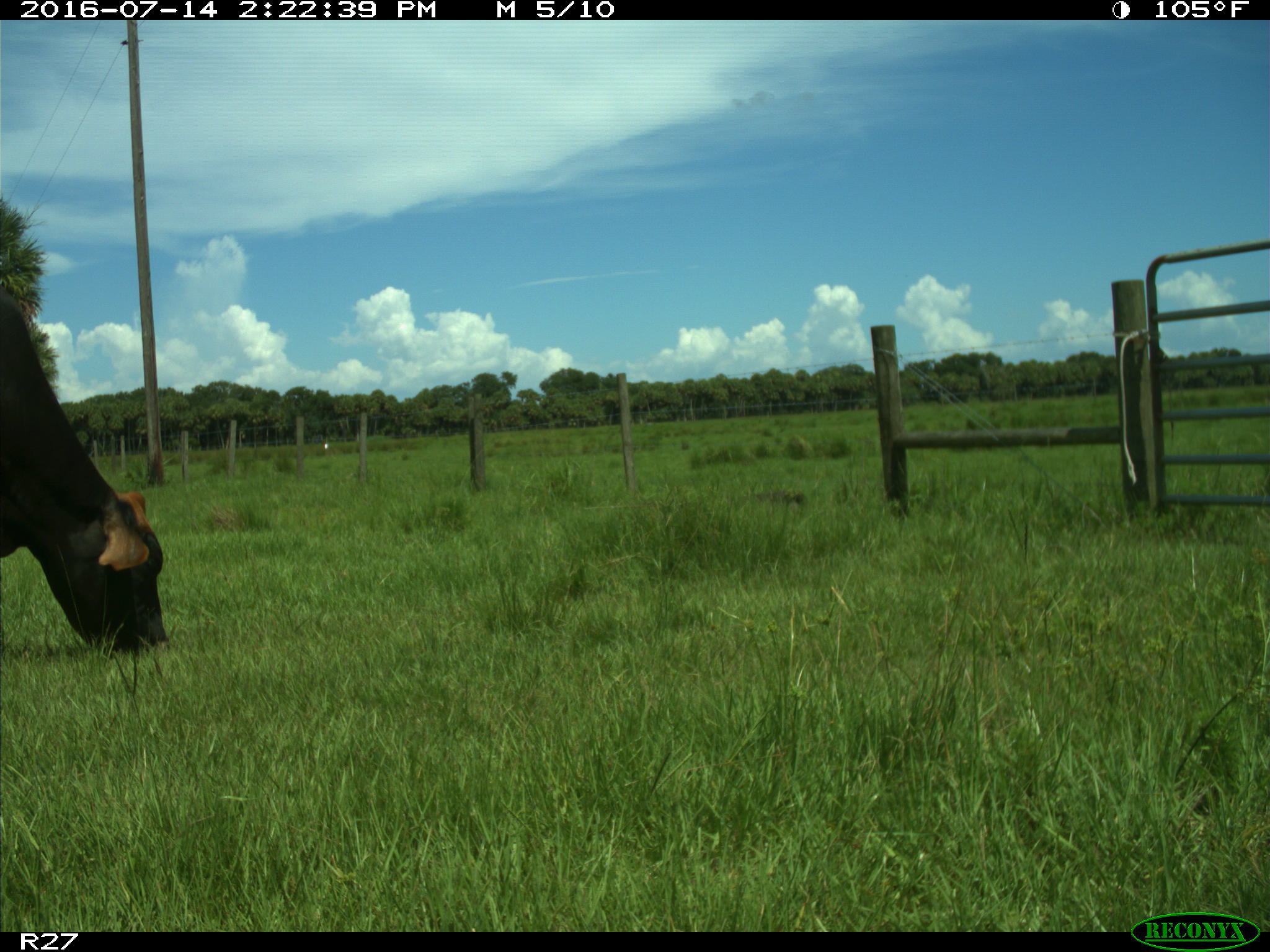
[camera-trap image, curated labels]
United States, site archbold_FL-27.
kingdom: Animalia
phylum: Chordata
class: Mammalia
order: Artiodactyla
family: Bovidae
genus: Bos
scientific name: Bos taurus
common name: domestic cow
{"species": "Bos taurus (domestic cow)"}